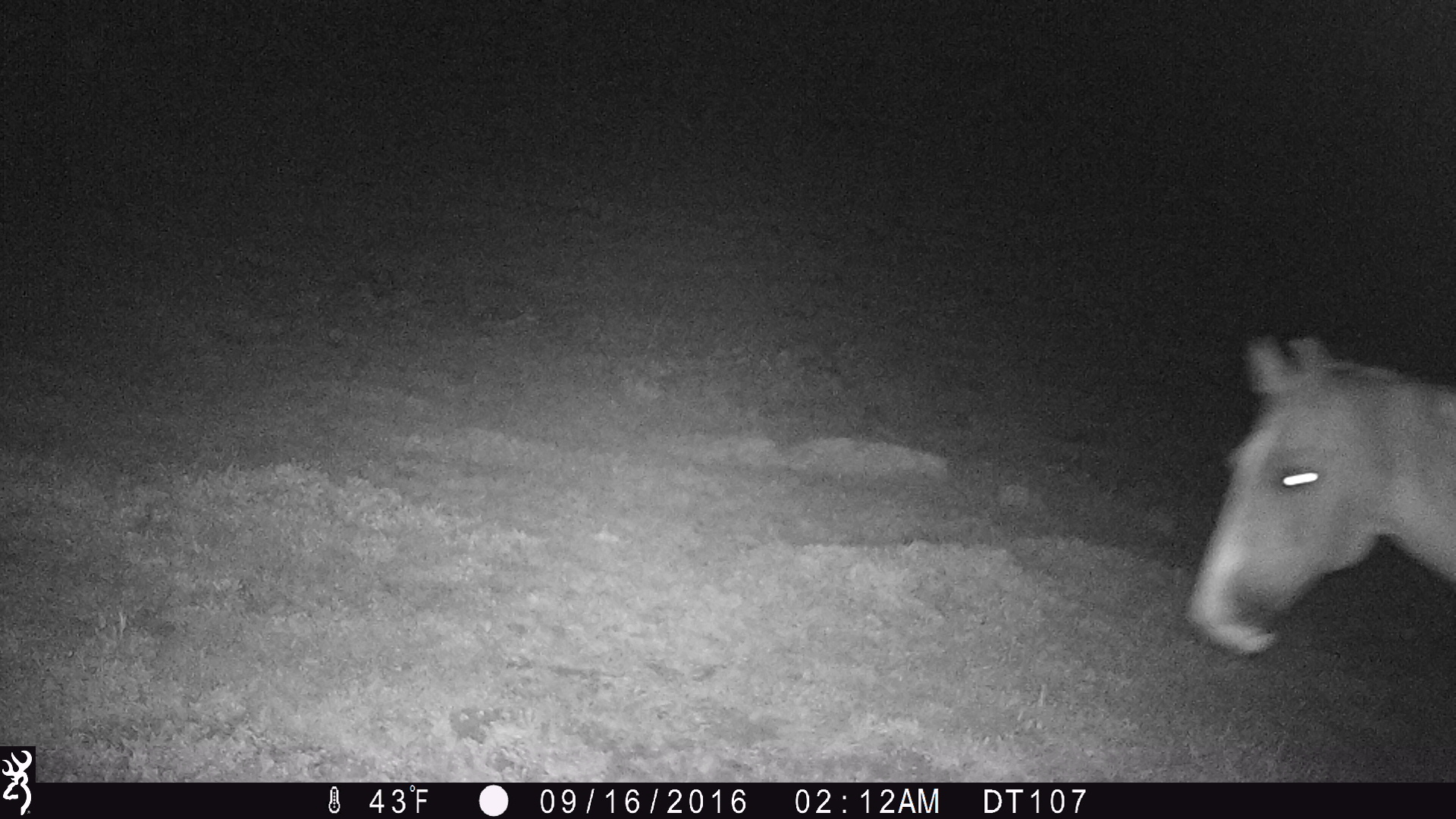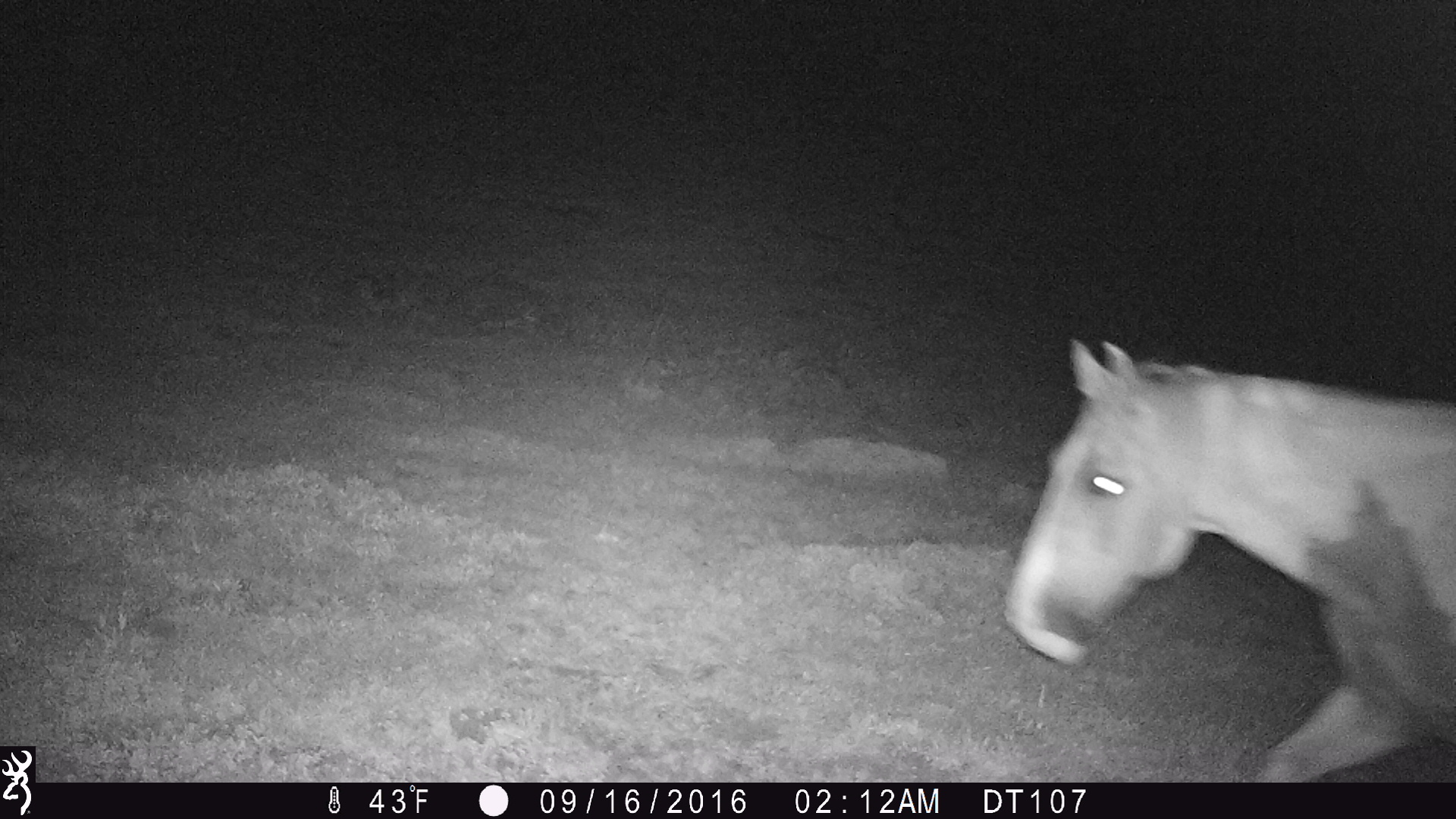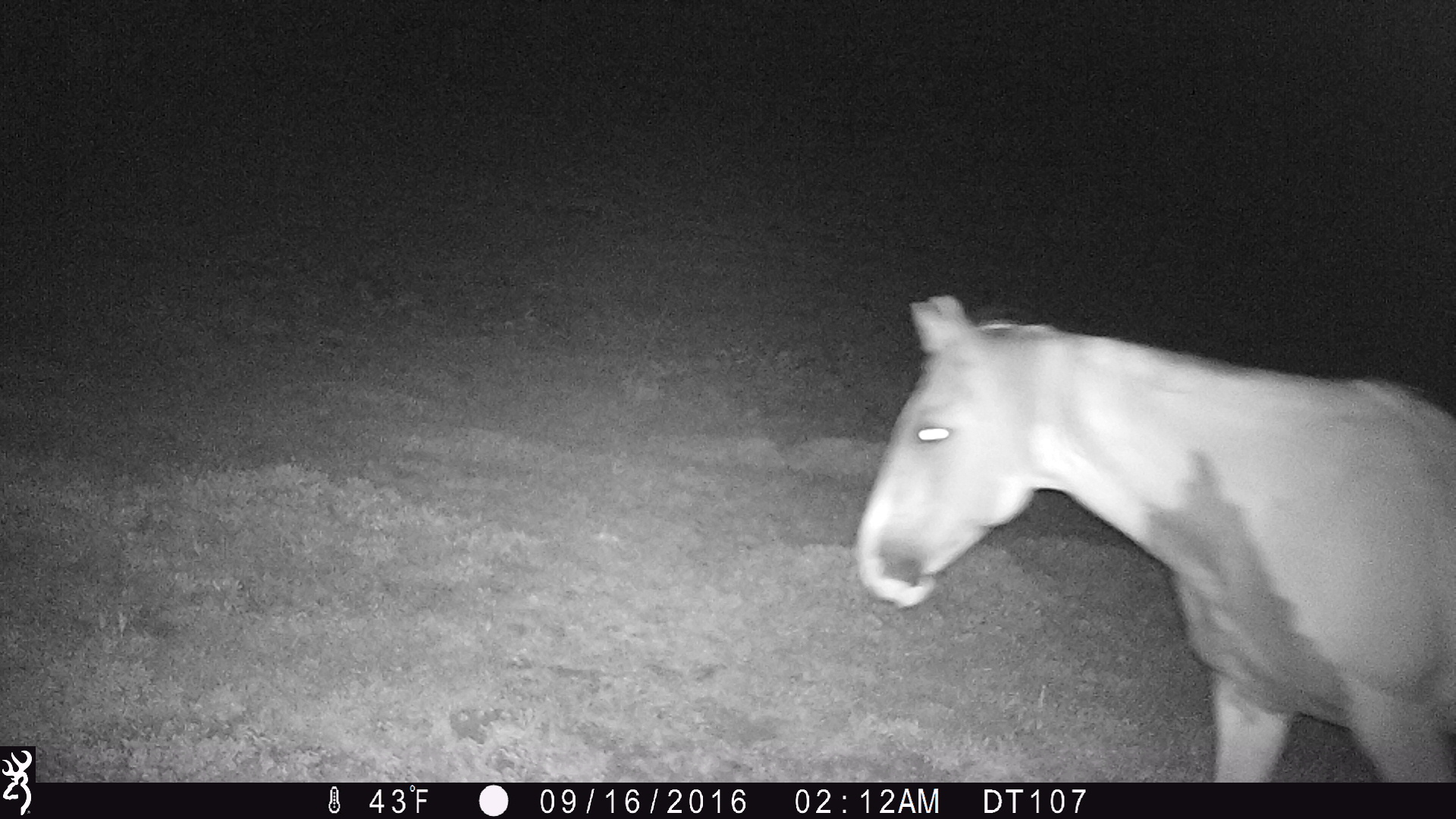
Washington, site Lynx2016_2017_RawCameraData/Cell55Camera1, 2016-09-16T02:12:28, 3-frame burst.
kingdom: Animalia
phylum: Chordata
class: Mammalia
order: Perissodactyla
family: Equidae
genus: Equus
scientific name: Equus caballus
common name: domestic horse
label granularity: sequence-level